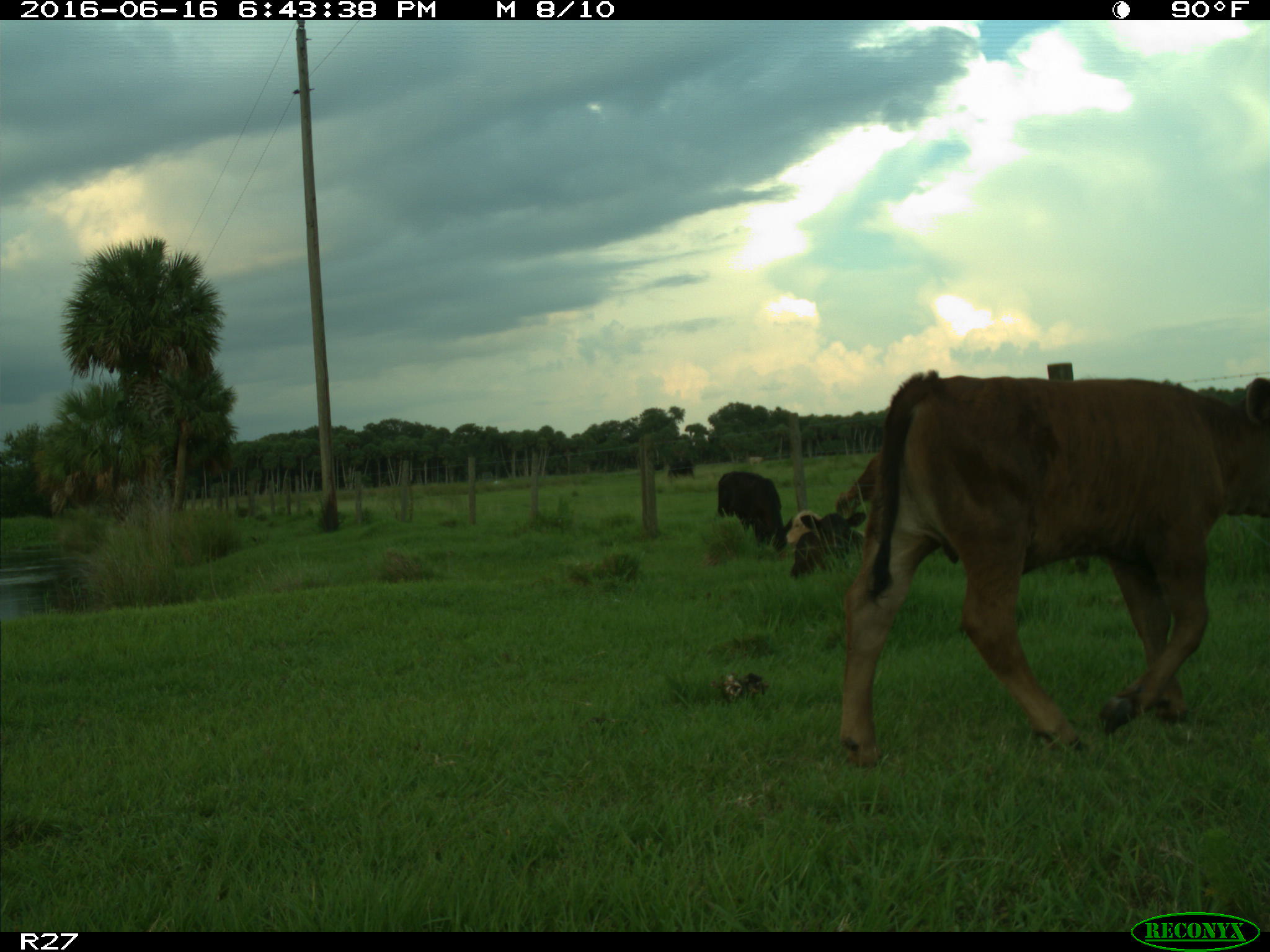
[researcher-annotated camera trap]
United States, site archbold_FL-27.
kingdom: Animalia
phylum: Chordata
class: Mammalia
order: Artiodactyla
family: Bovidae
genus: Bos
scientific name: Bos taurus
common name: domestic cow